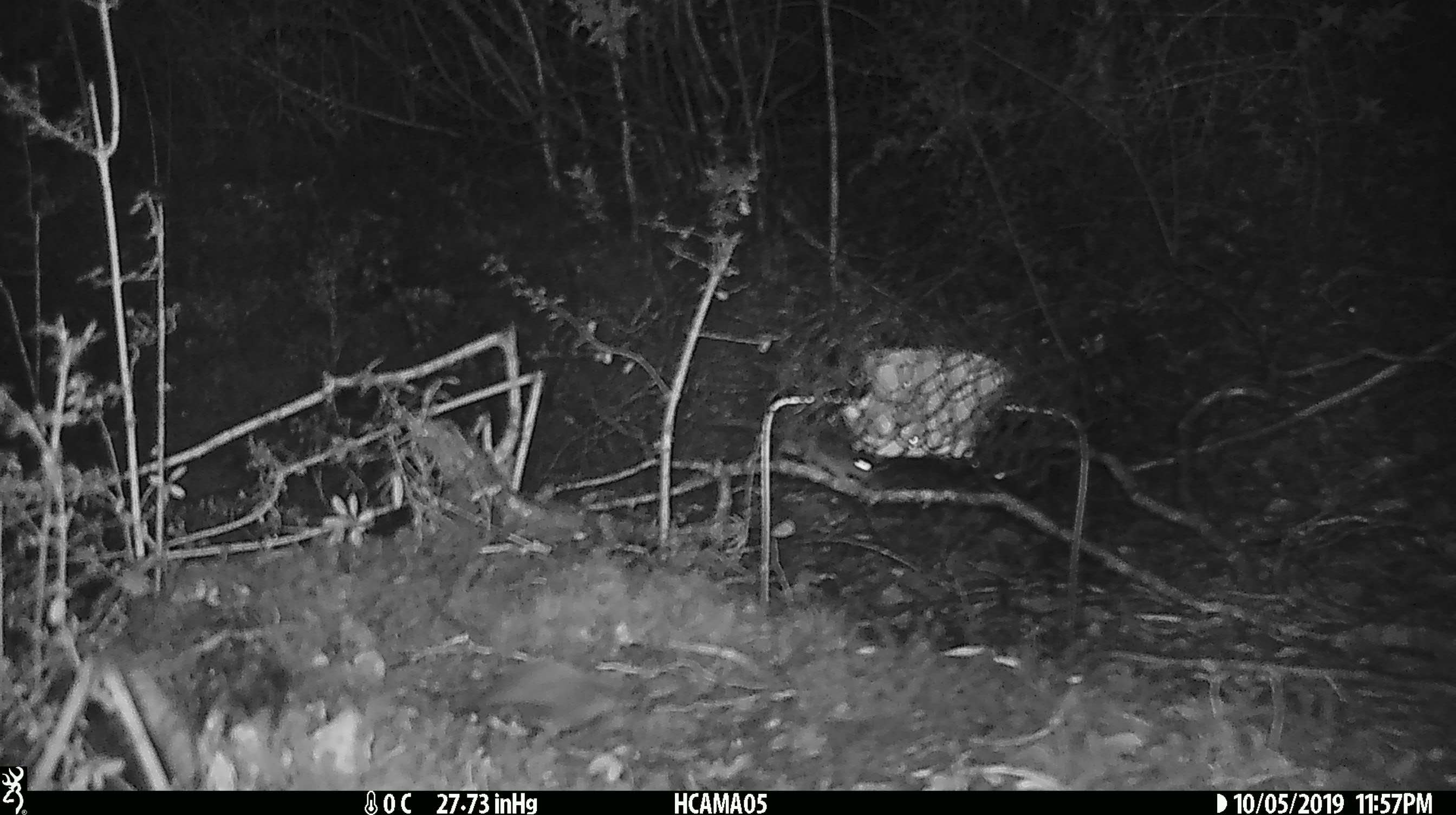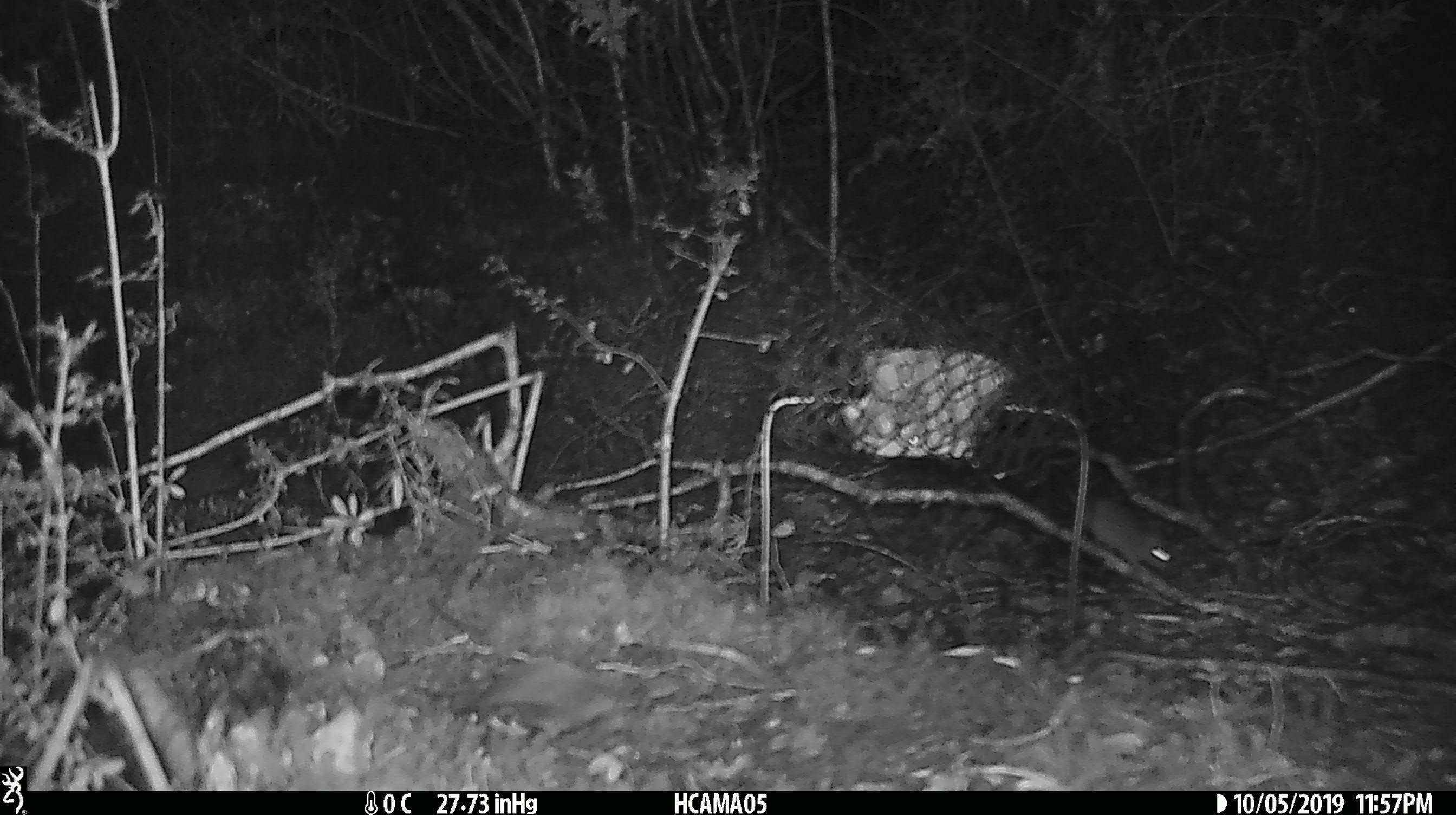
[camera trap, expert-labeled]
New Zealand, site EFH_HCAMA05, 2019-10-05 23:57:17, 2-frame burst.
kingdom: Animalia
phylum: Chordata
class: Mammalia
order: Rodentia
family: Muridae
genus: Mus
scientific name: Mus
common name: mouse